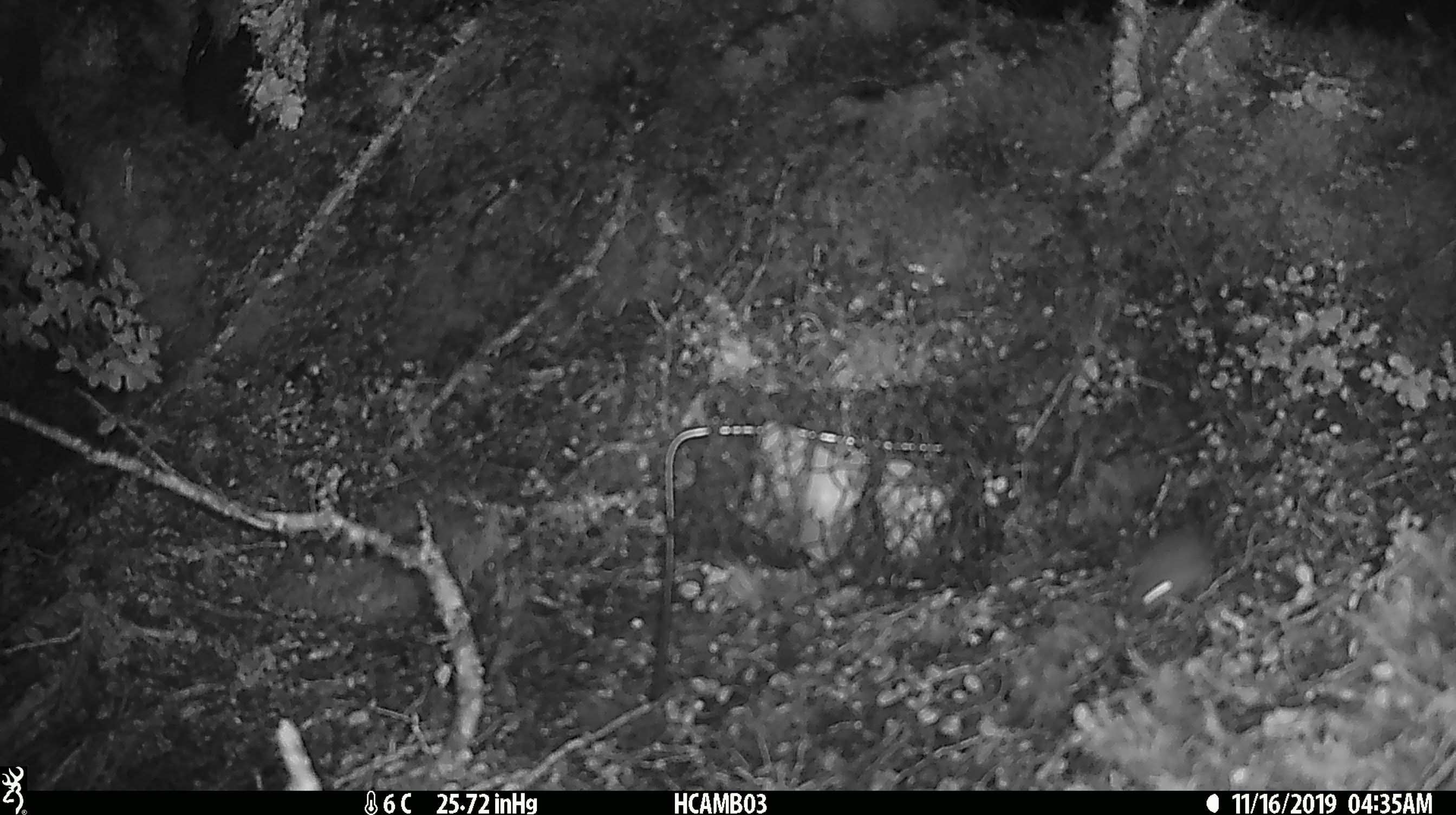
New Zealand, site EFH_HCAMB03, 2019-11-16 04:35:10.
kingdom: Animalia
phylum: Chordata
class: Mammalia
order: Rodentia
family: Muridae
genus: Mus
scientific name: Mus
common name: mouse